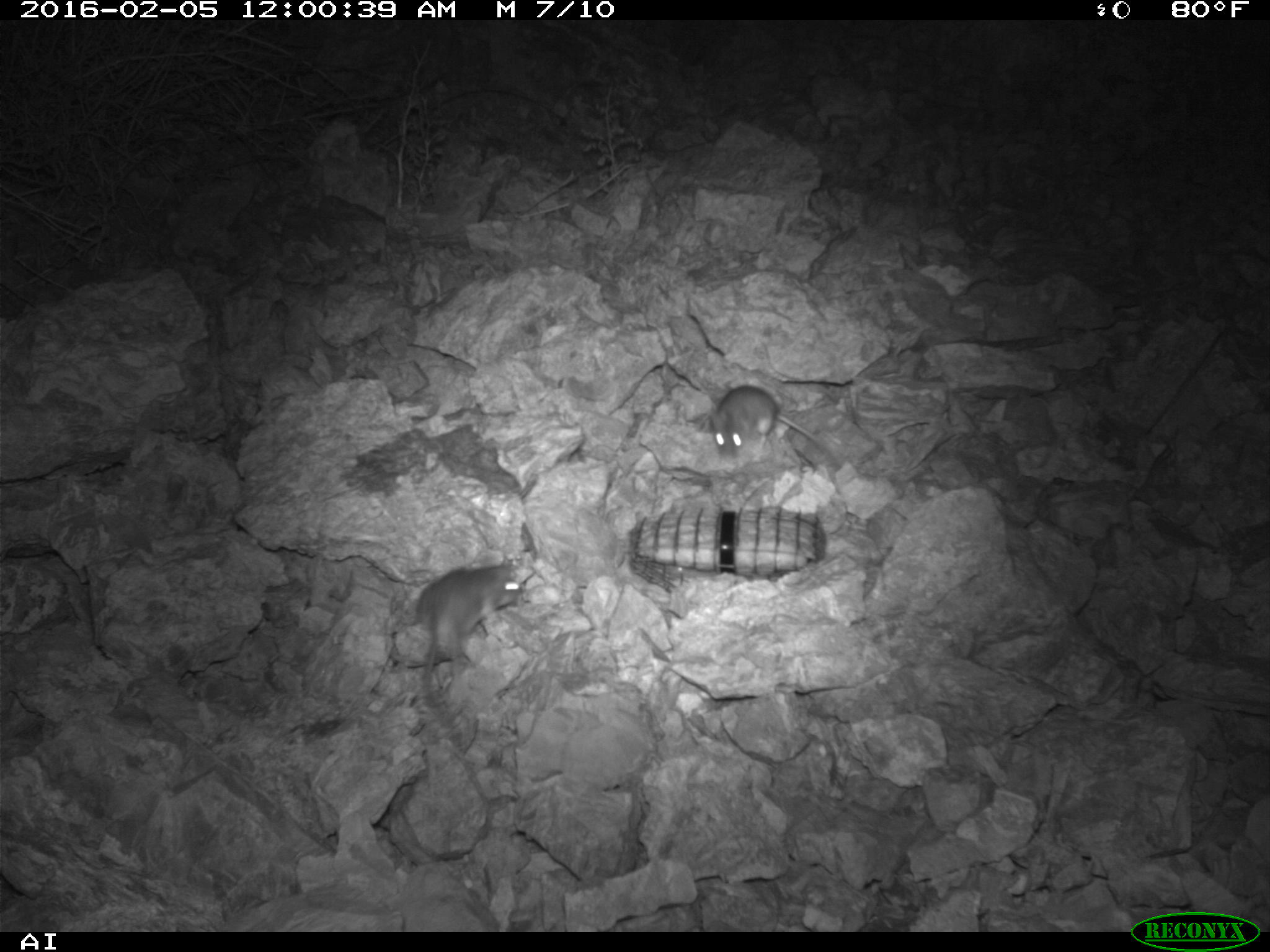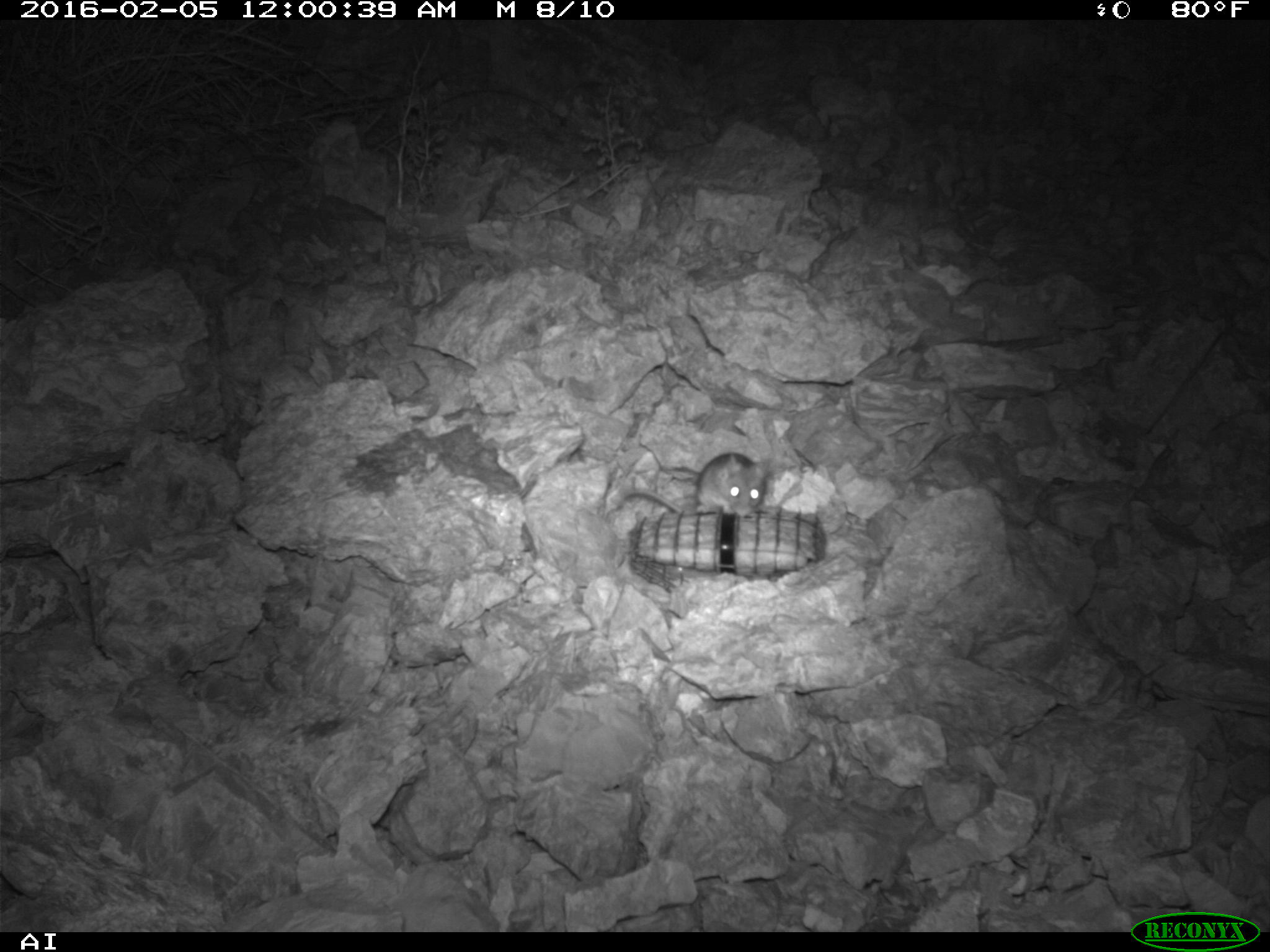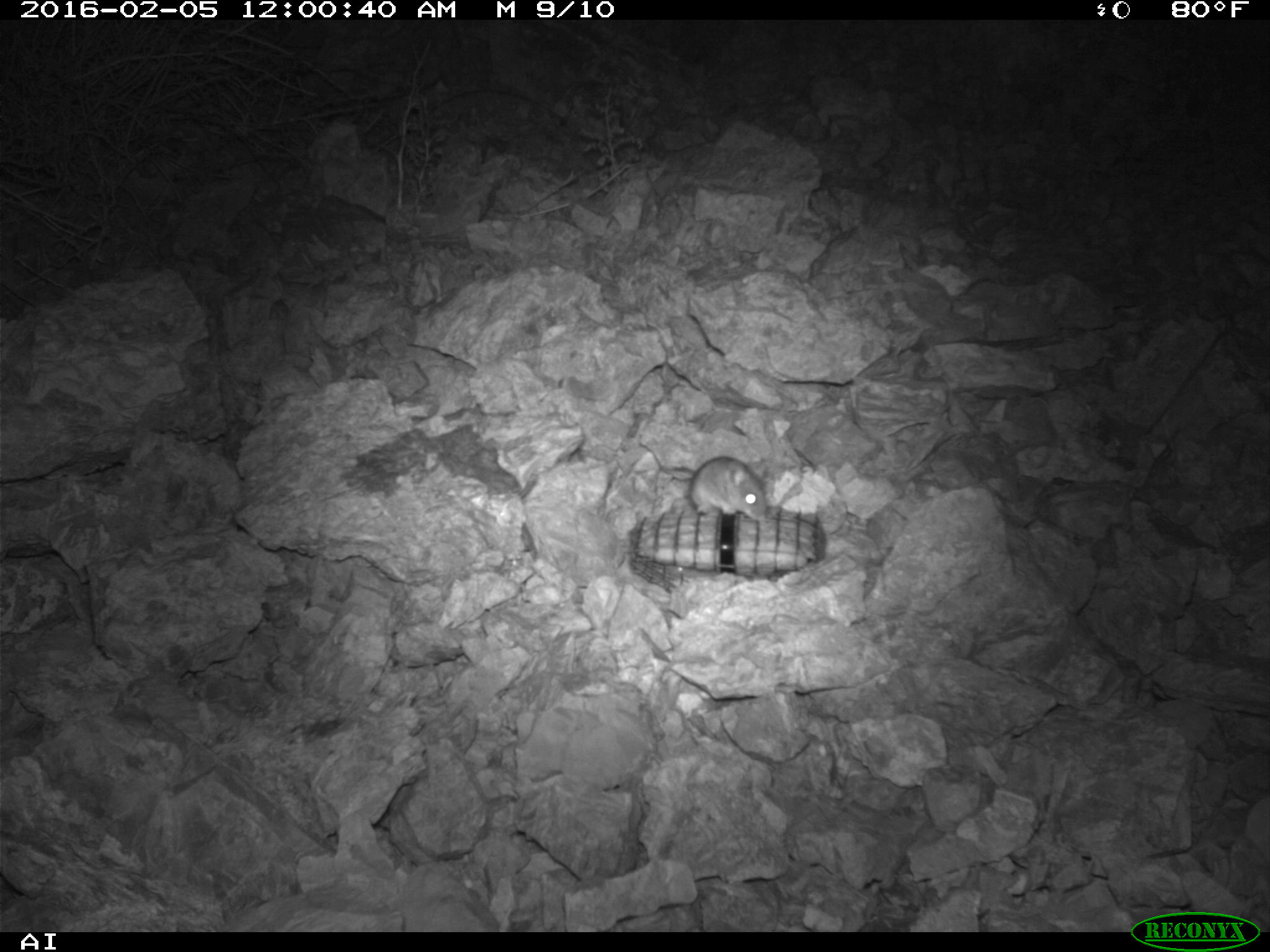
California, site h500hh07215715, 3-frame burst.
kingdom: Animalia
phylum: Chordata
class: Mammalia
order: Rodentia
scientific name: Rodentia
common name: rodent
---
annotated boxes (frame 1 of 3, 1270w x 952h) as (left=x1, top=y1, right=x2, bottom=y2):
rodent: (left=417, top=565, right=520, bottom=723); (left=710, top=385, right=834, bottom=461)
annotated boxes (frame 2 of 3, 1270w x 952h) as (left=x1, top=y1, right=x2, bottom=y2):
rodent: (left=623, top=452, right=771, bottom=514)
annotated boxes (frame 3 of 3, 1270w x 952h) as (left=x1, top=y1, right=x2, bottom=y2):
rodent: (left=689, top=456, right=765, bottom=522)